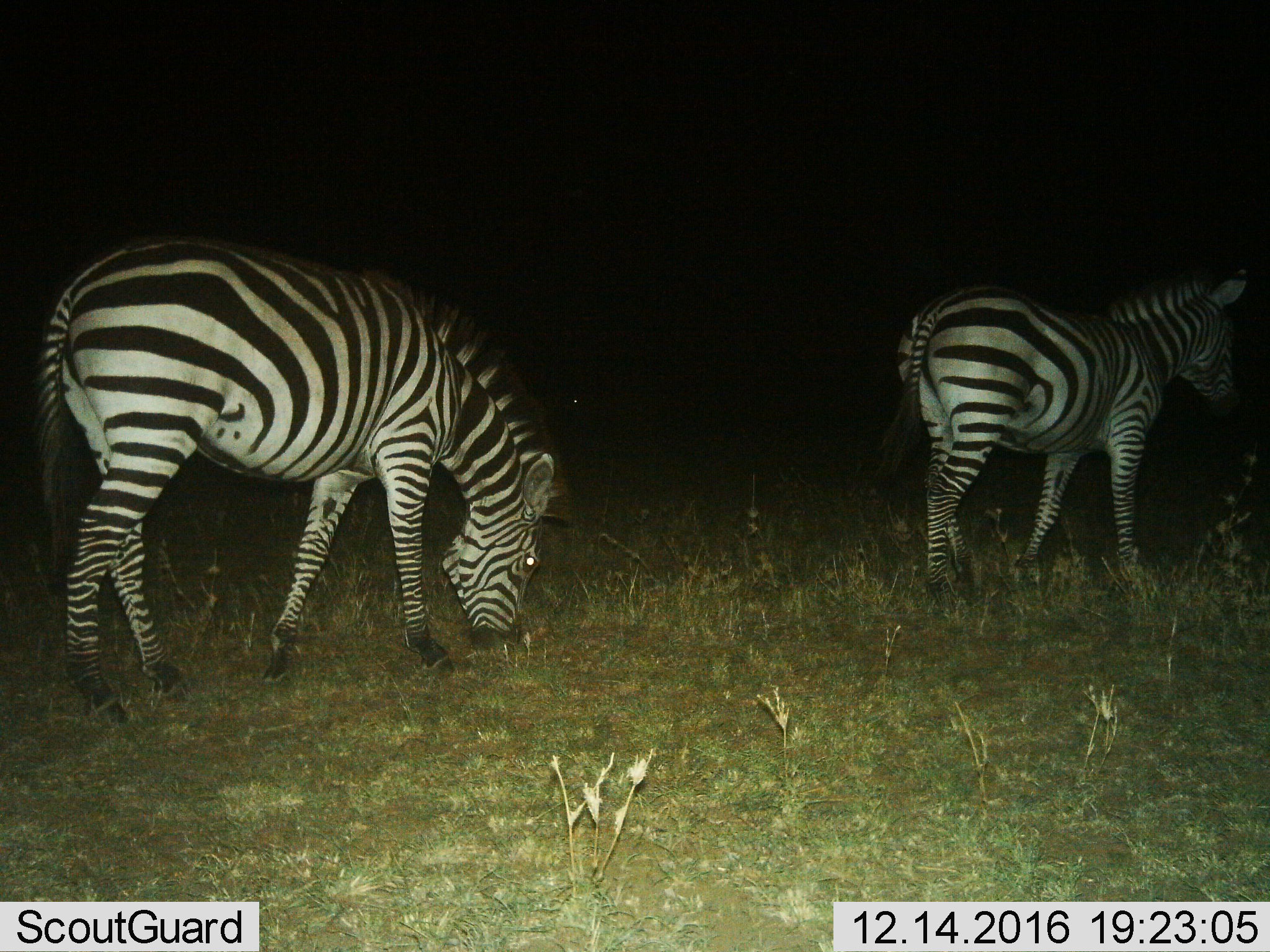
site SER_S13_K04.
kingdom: Animalia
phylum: Chordata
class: Mammalia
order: Perissodactyla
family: Equidae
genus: Equus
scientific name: Equus quagga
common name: plains zebra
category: zebraplains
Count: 2.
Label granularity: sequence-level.